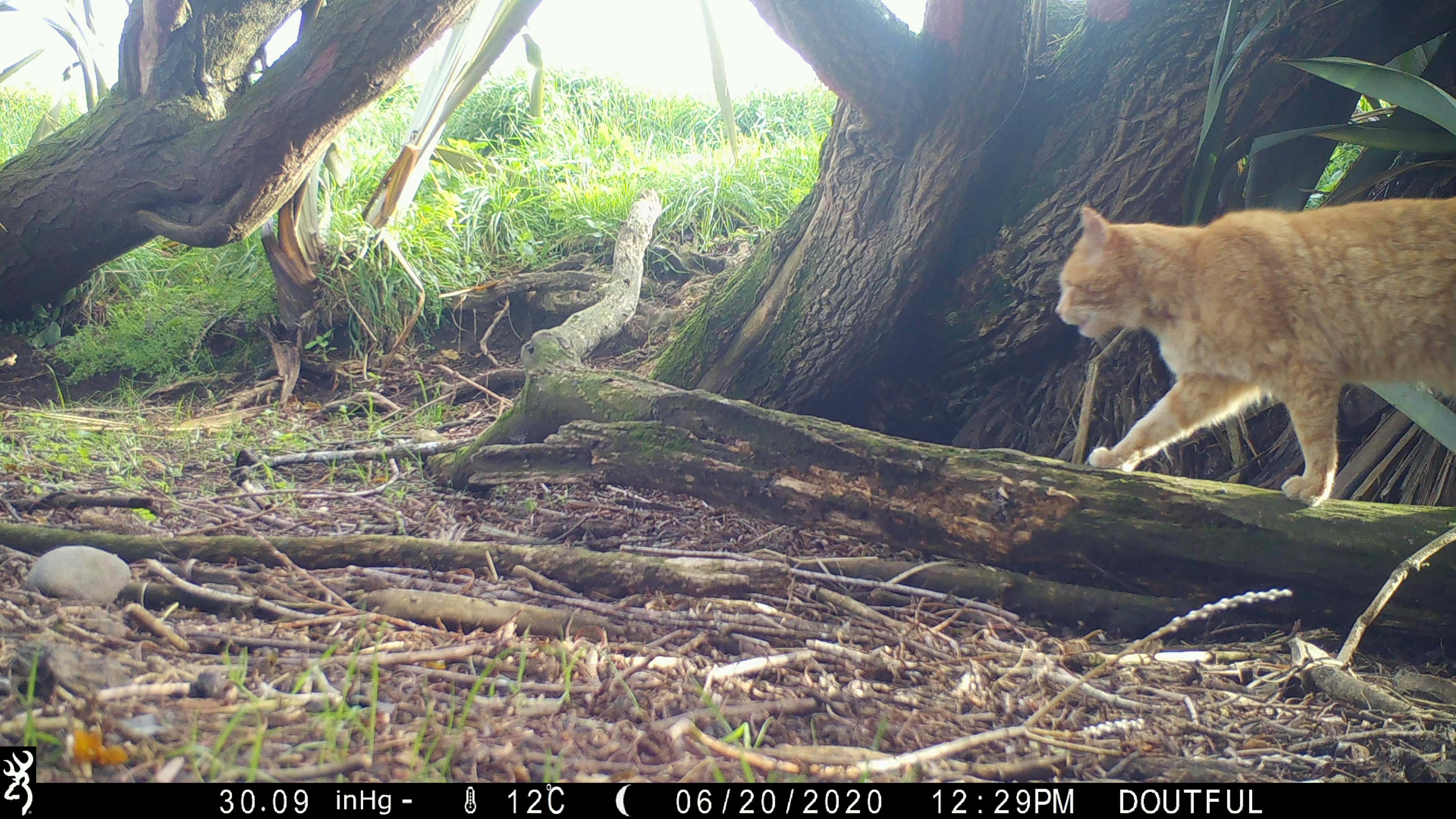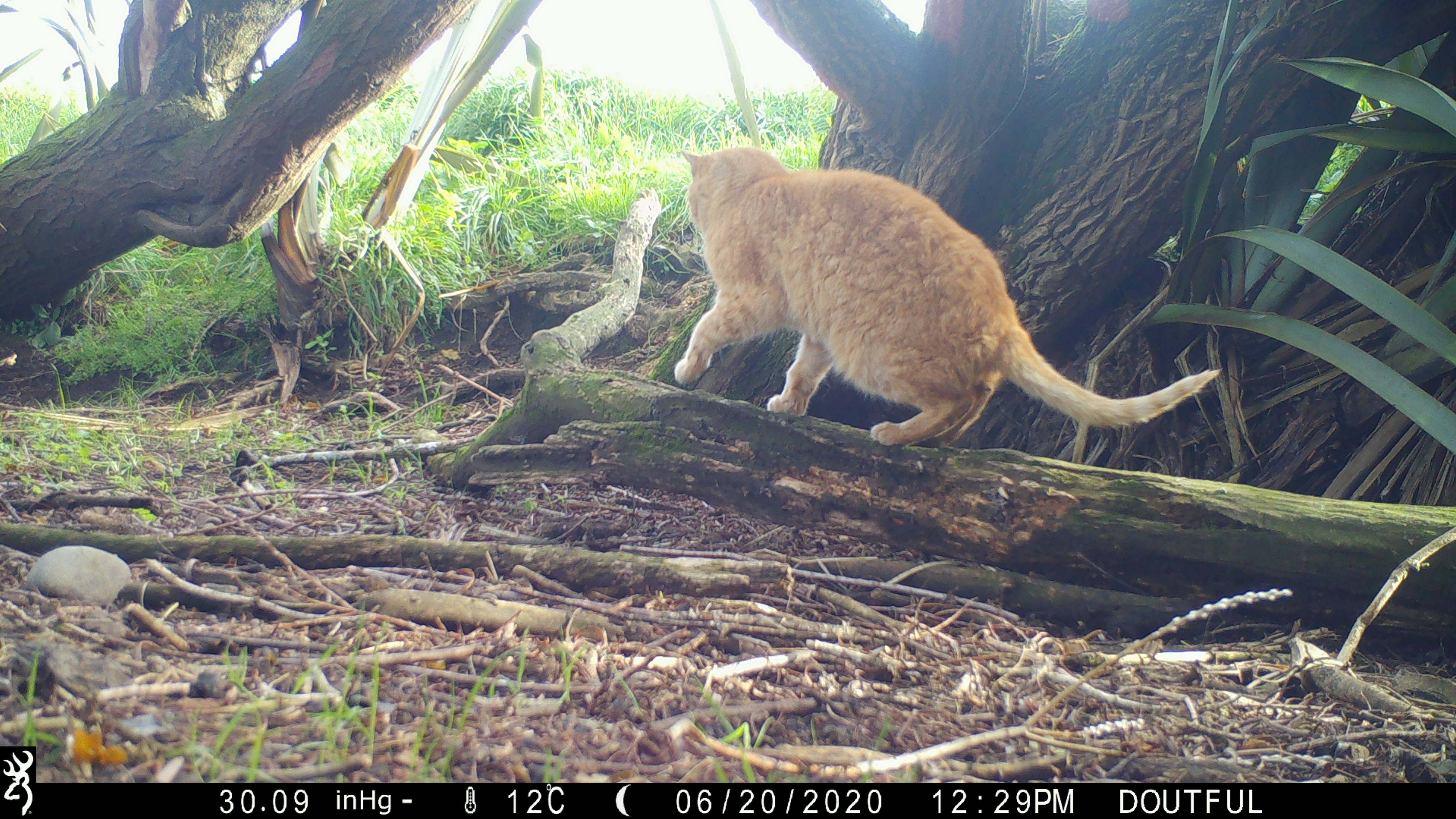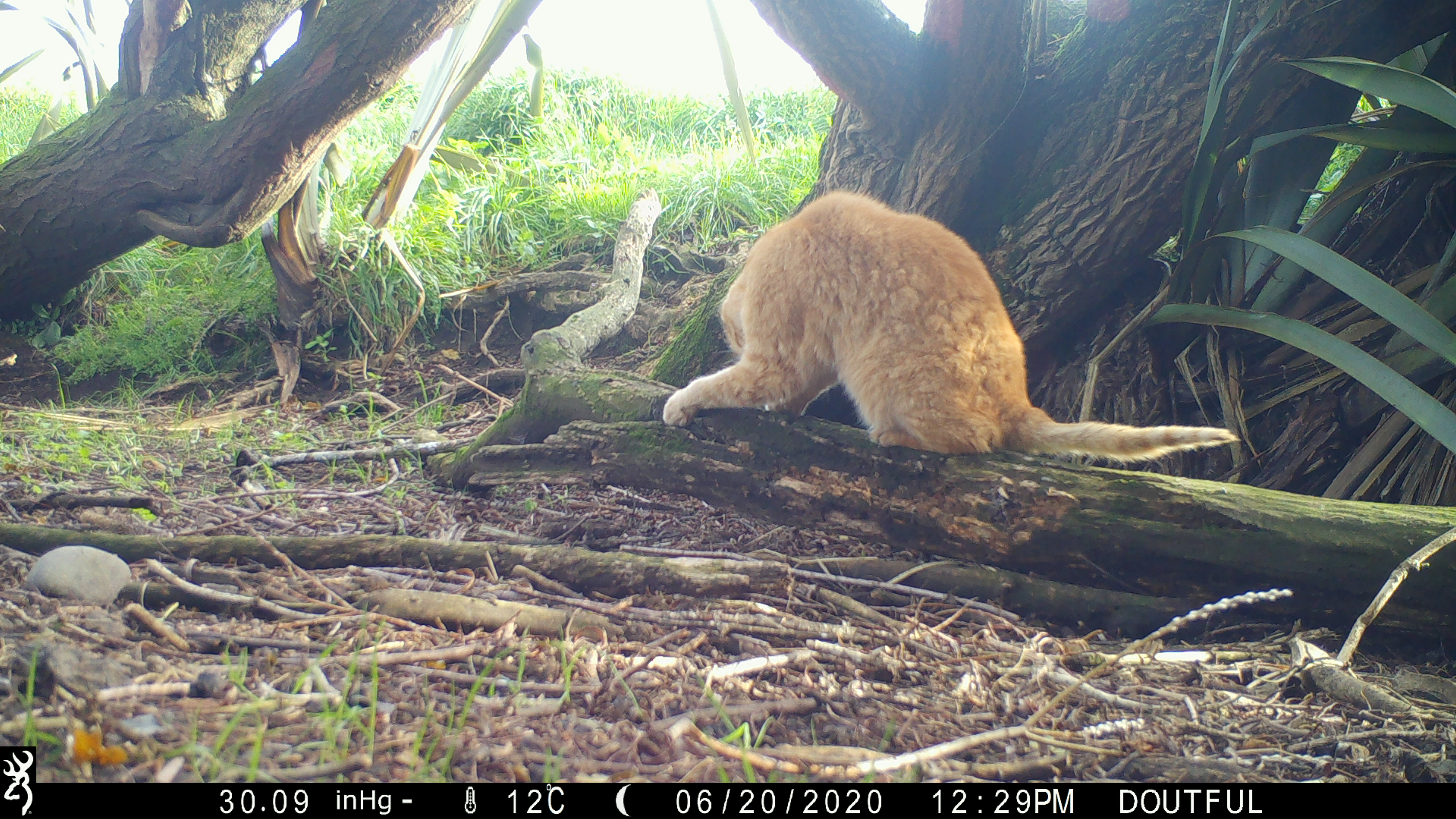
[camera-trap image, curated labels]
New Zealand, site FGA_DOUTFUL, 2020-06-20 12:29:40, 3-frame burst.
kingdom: Animalia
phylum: Chordata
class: Mammalia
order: Carnivora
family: Felidae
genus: Felis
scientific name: Felis catus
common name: domestic cat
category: cat